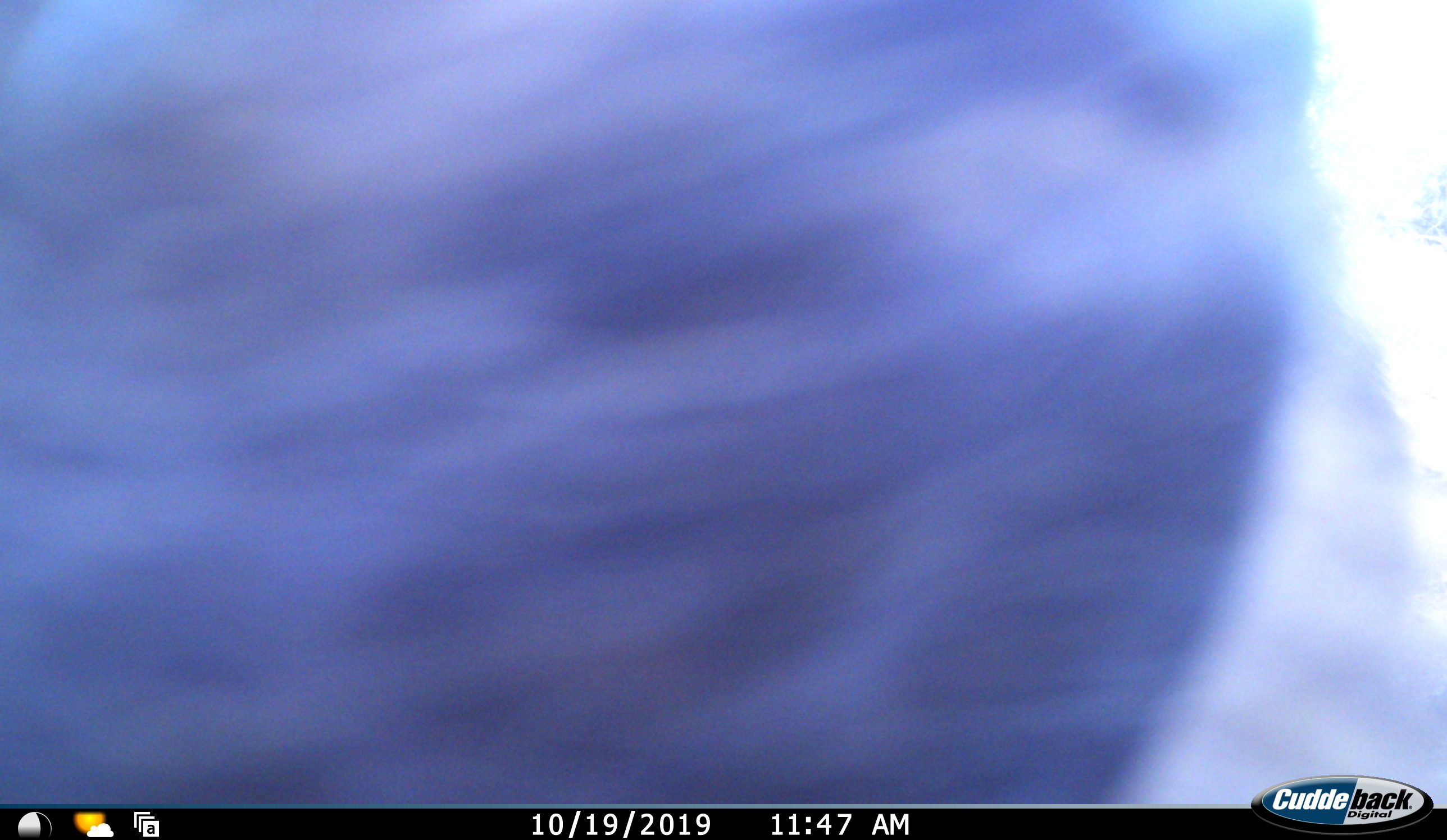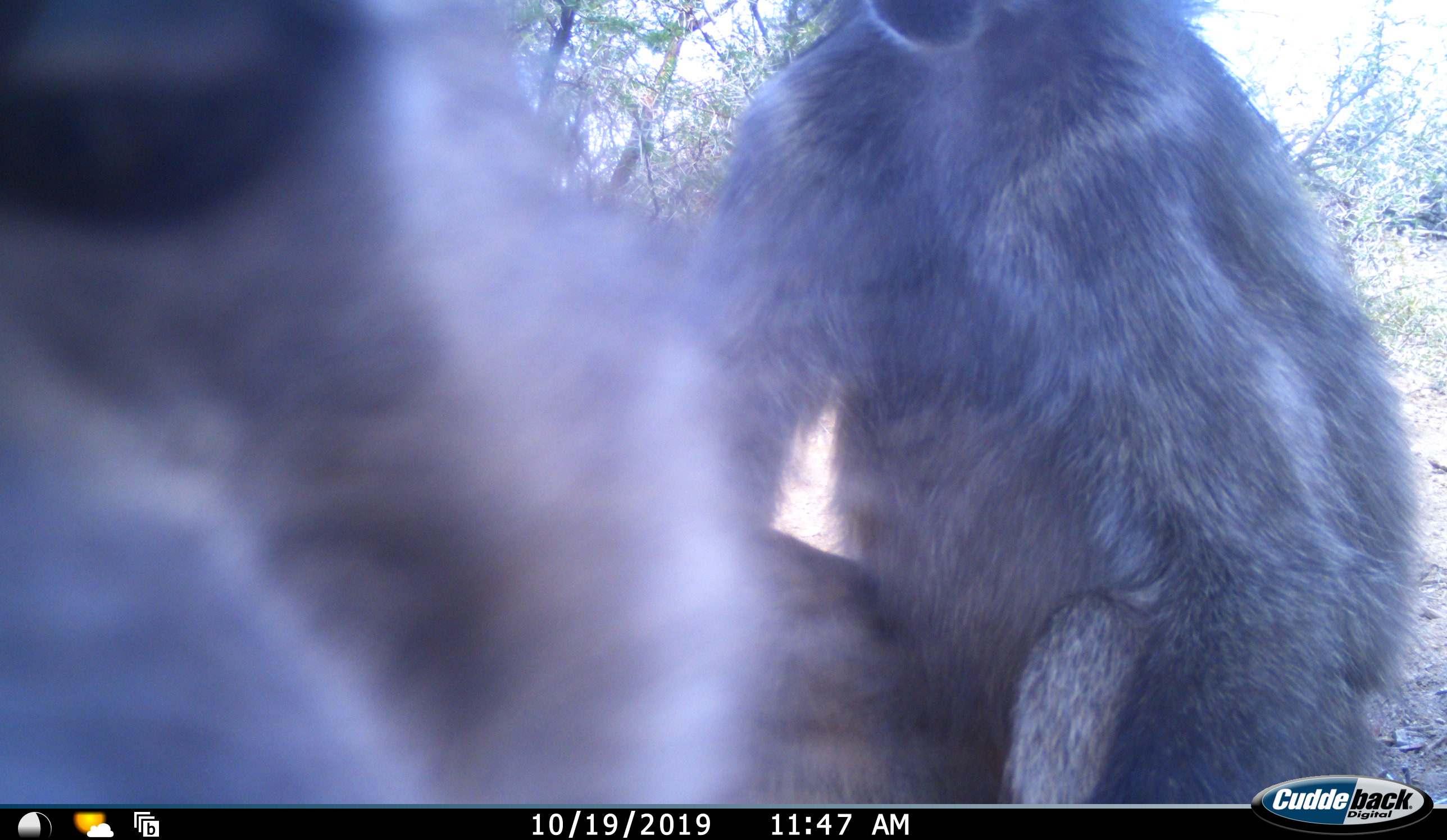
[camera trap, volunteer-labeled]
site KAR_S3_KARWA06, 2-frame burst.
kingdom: Animalia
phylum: Chordata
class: Mammalia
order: Primates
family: Cercopithecidae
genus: Chlorocebus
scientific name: Chlorocebus pygerythrus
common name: vervet monkey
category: monkeyvervet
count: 2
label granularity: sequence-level